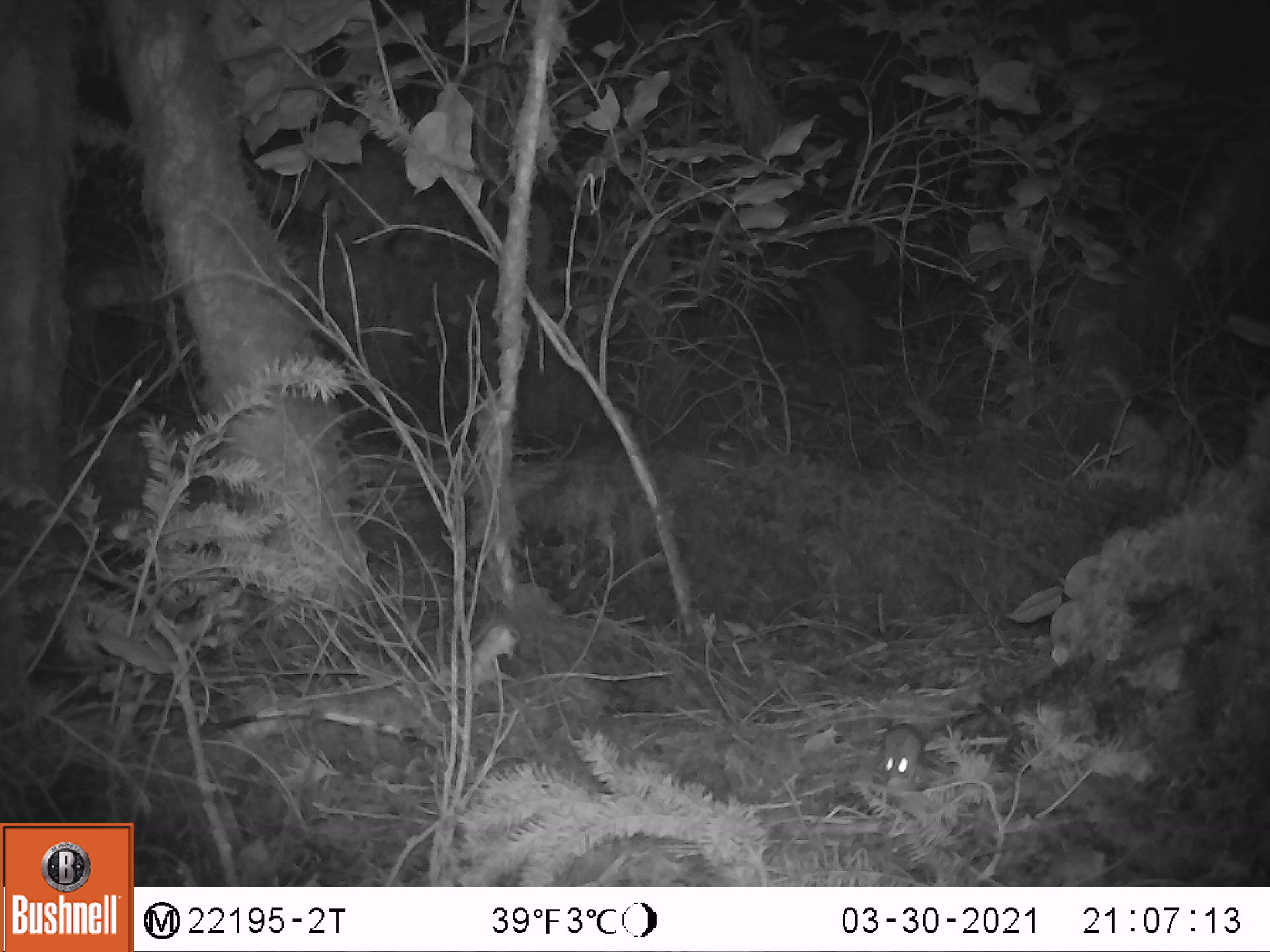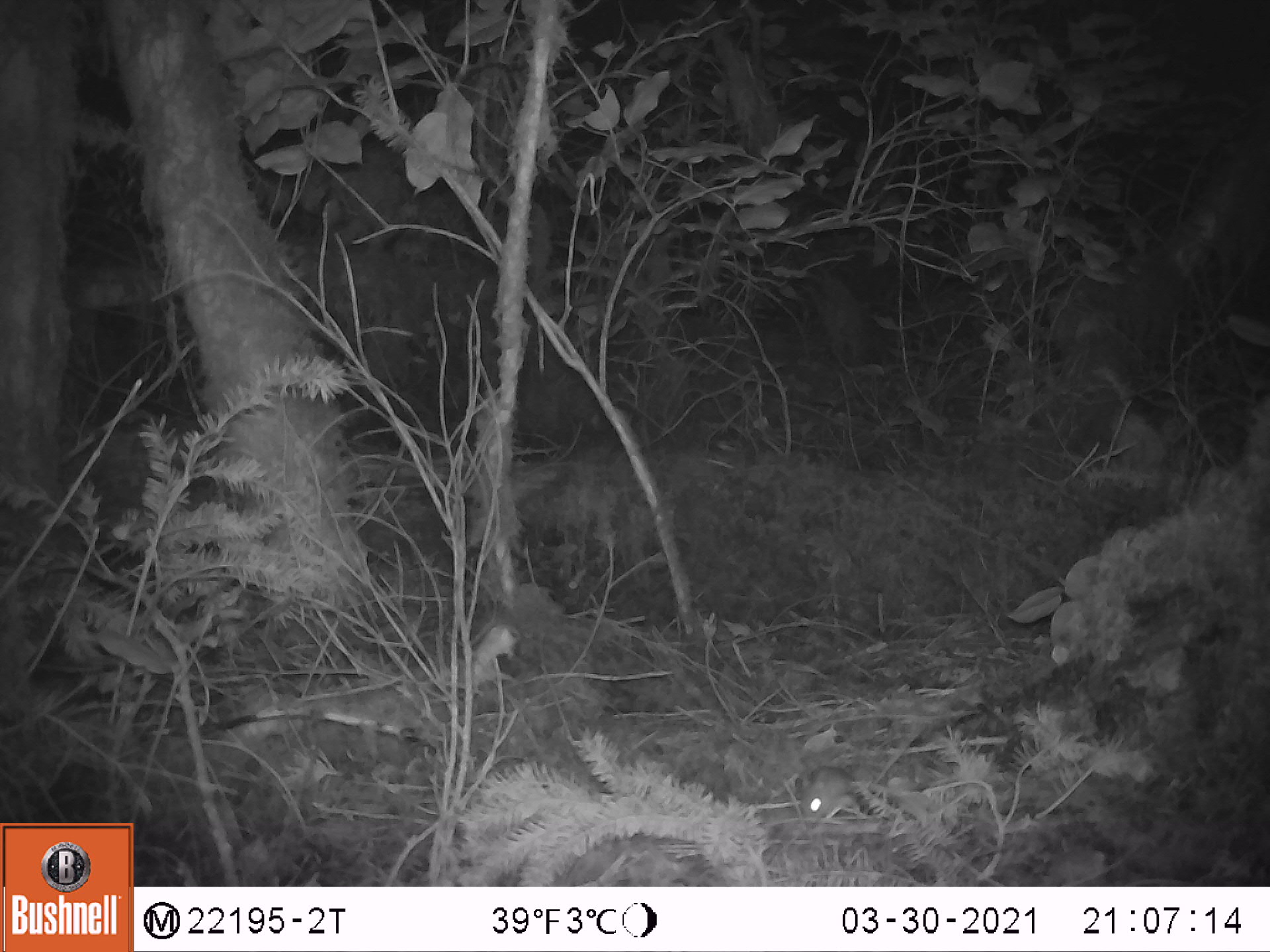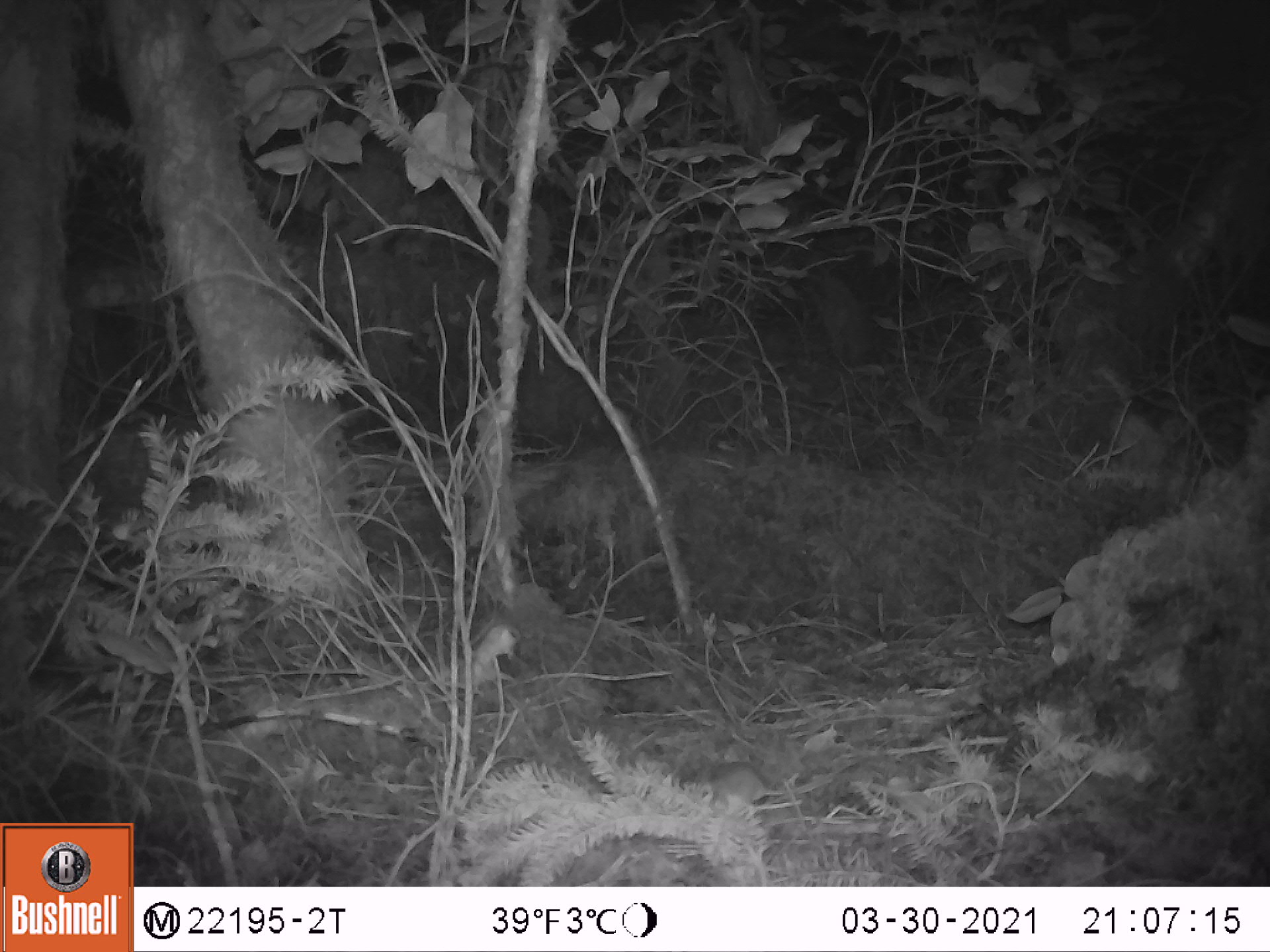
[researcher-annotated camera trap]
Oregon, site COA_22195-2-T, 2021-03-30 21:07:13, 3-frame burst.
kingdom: Animalia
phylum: Chordata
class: Mammalia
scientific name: Mammalia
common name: small mammal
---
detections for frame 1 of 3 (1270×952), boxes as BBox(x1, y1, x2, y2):
small mammal: BBox(838, 675, 976, 803)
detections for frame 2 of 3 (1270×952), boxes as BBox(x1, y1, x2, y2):
small mammal: BBox(771, 711, 925, 842)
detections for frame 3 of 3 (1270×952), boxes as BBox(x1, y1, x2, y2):
small mammal: BBox(617, 725, 925, 846)